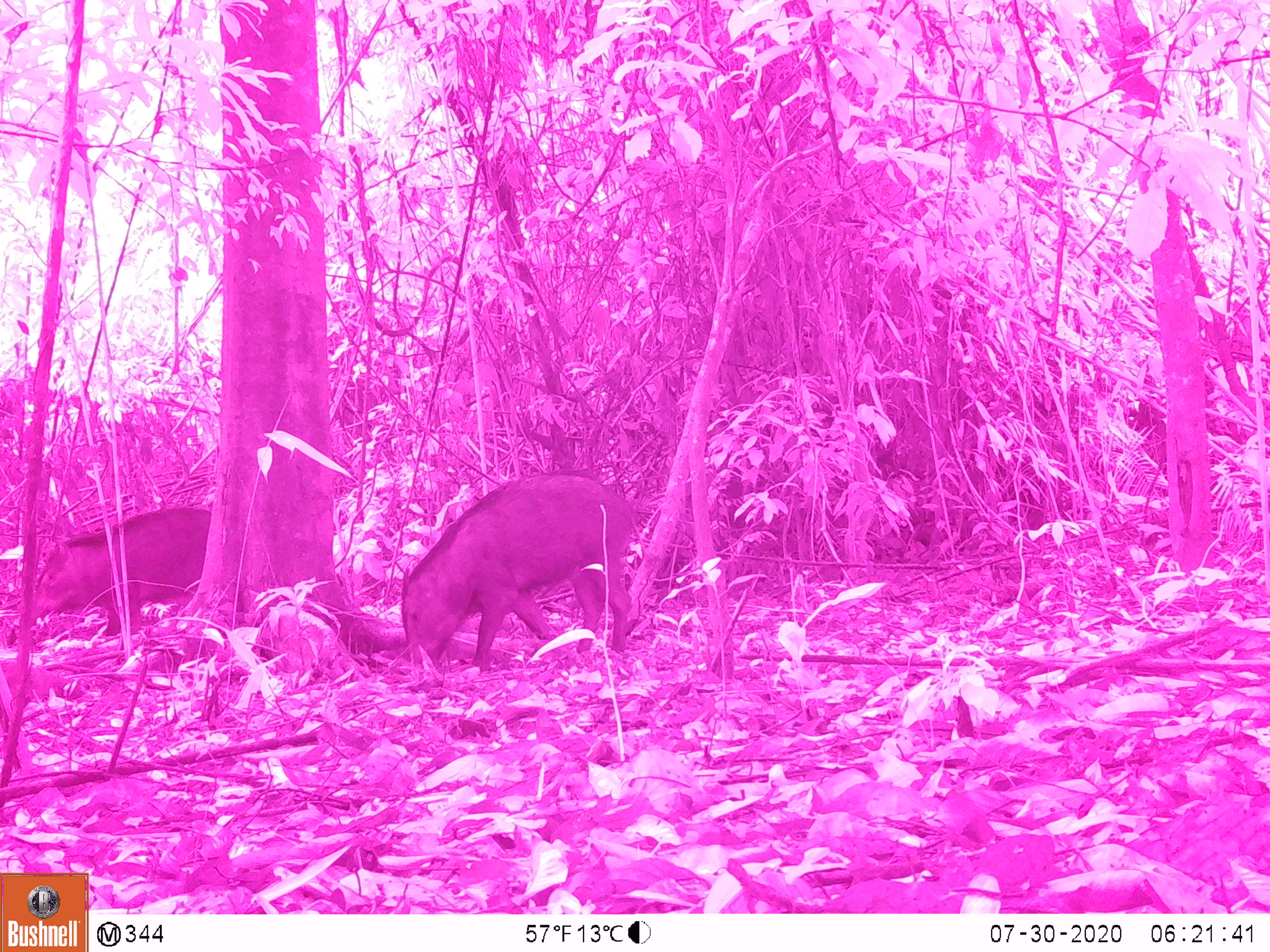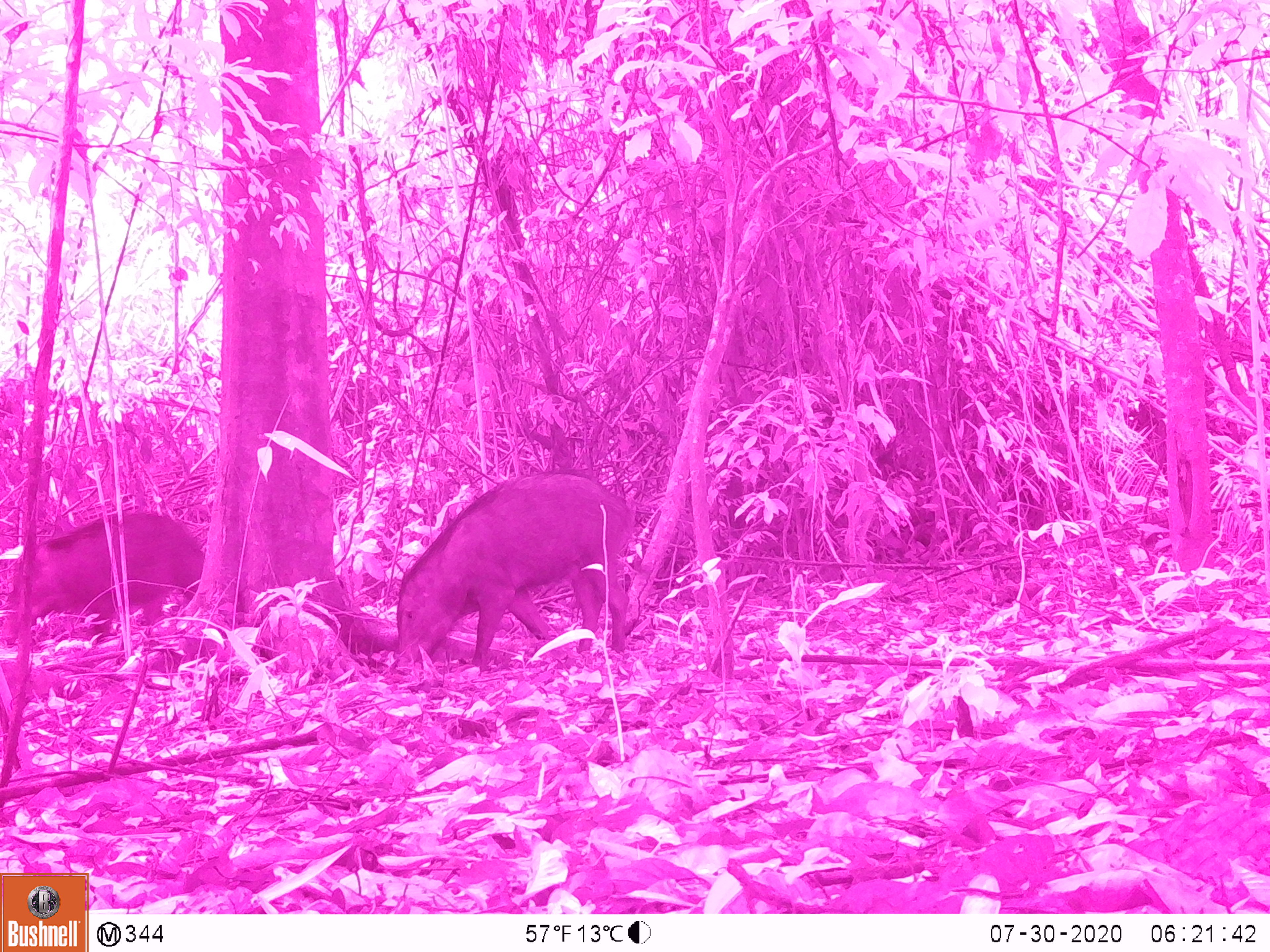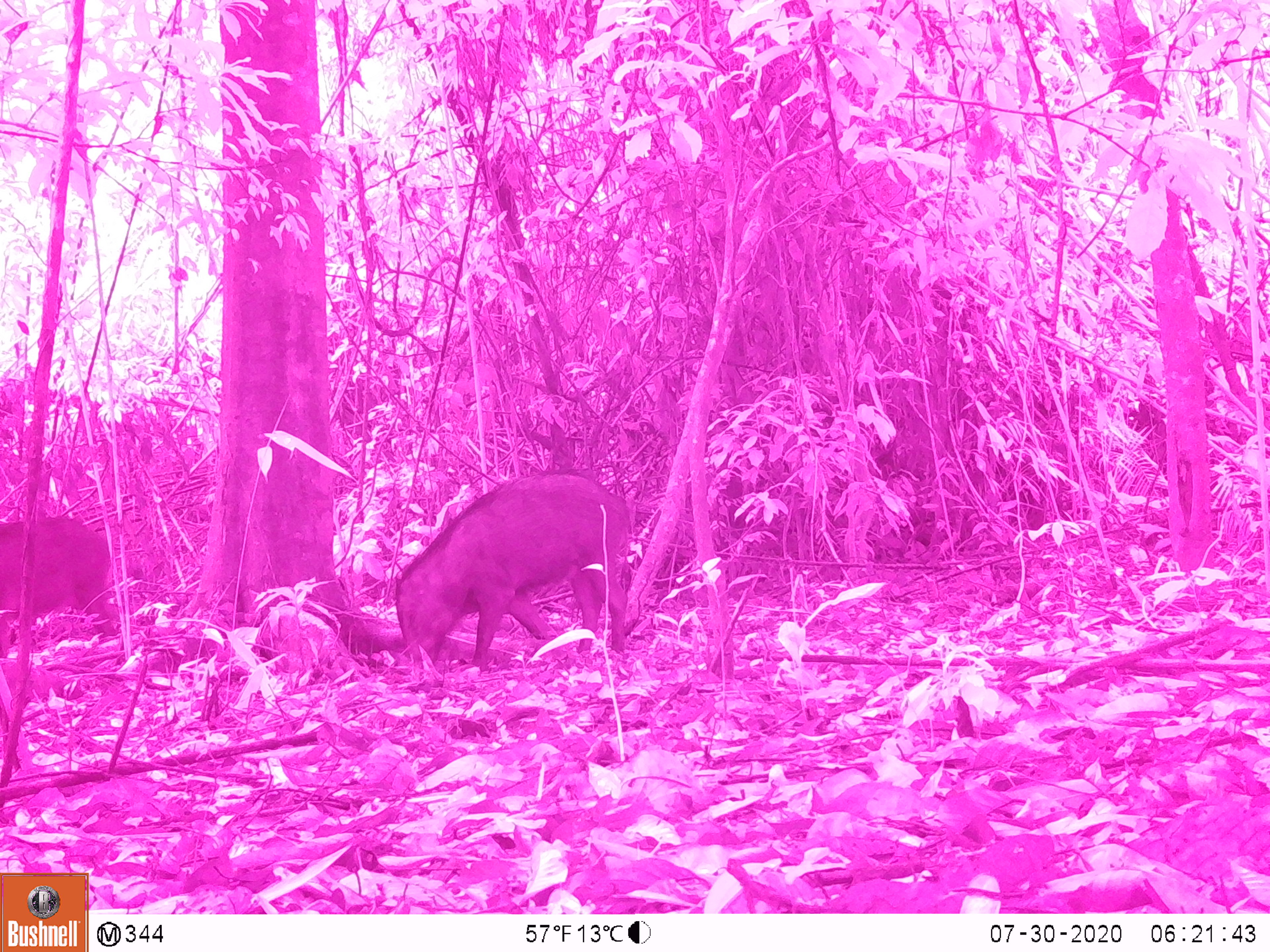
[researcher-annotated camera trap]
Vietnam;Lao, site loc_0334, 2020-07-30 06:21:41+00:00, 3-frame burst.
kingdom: Animalia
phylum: Chordata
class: Mammalia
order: Artiodactyla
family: Suidae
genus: Sus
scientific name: Sus scrofa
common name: eurasian wild pig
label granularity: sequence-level